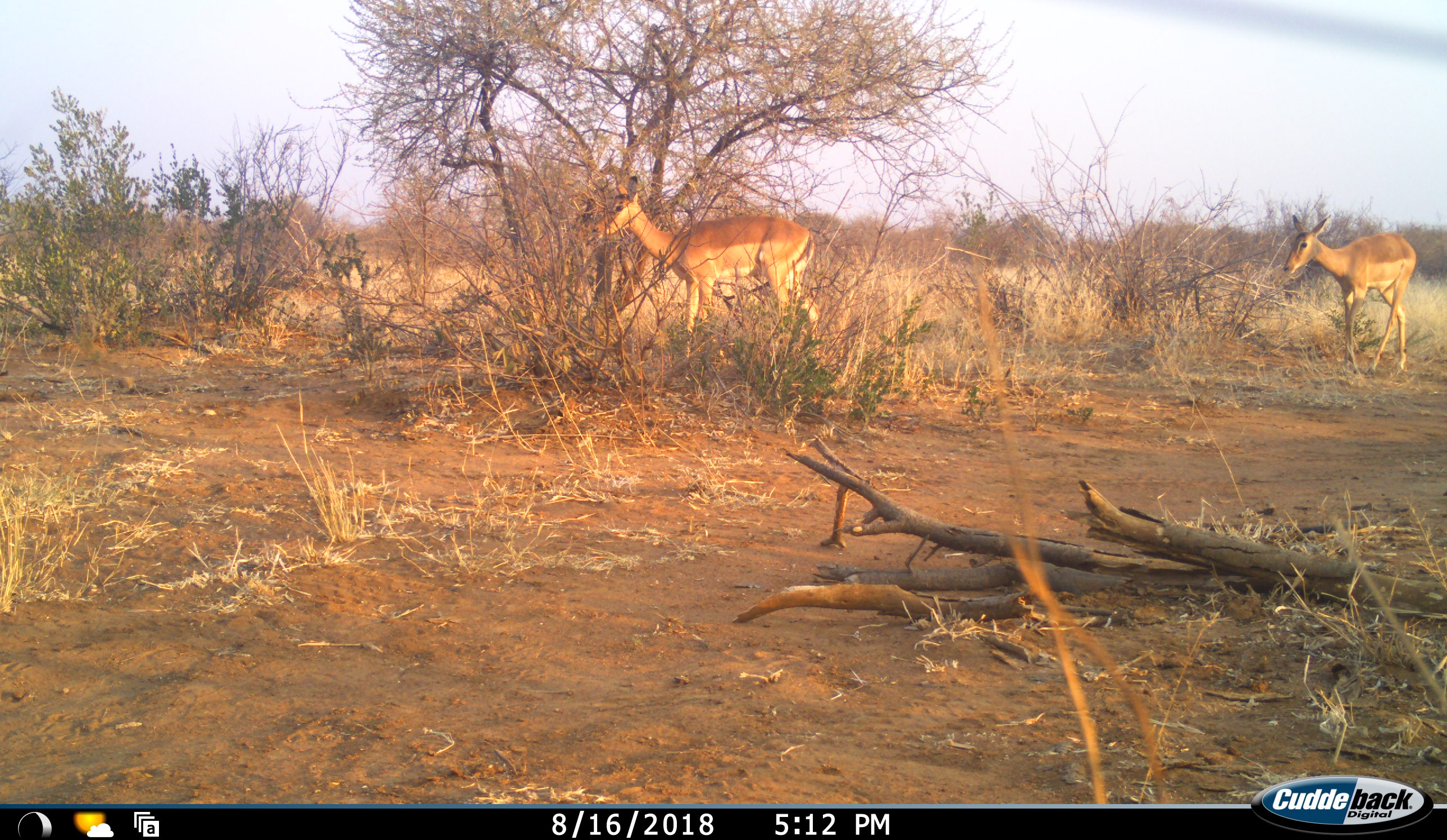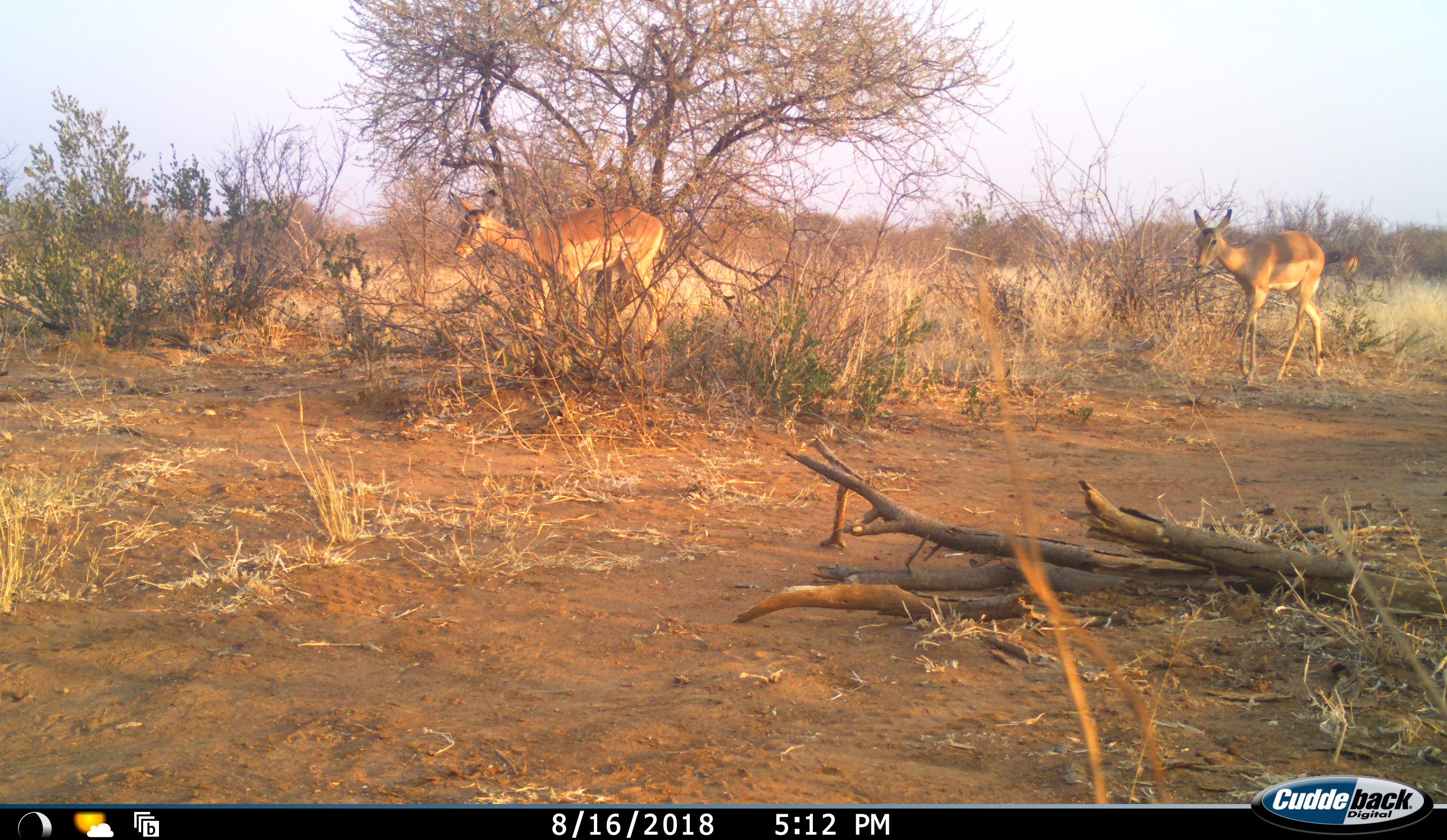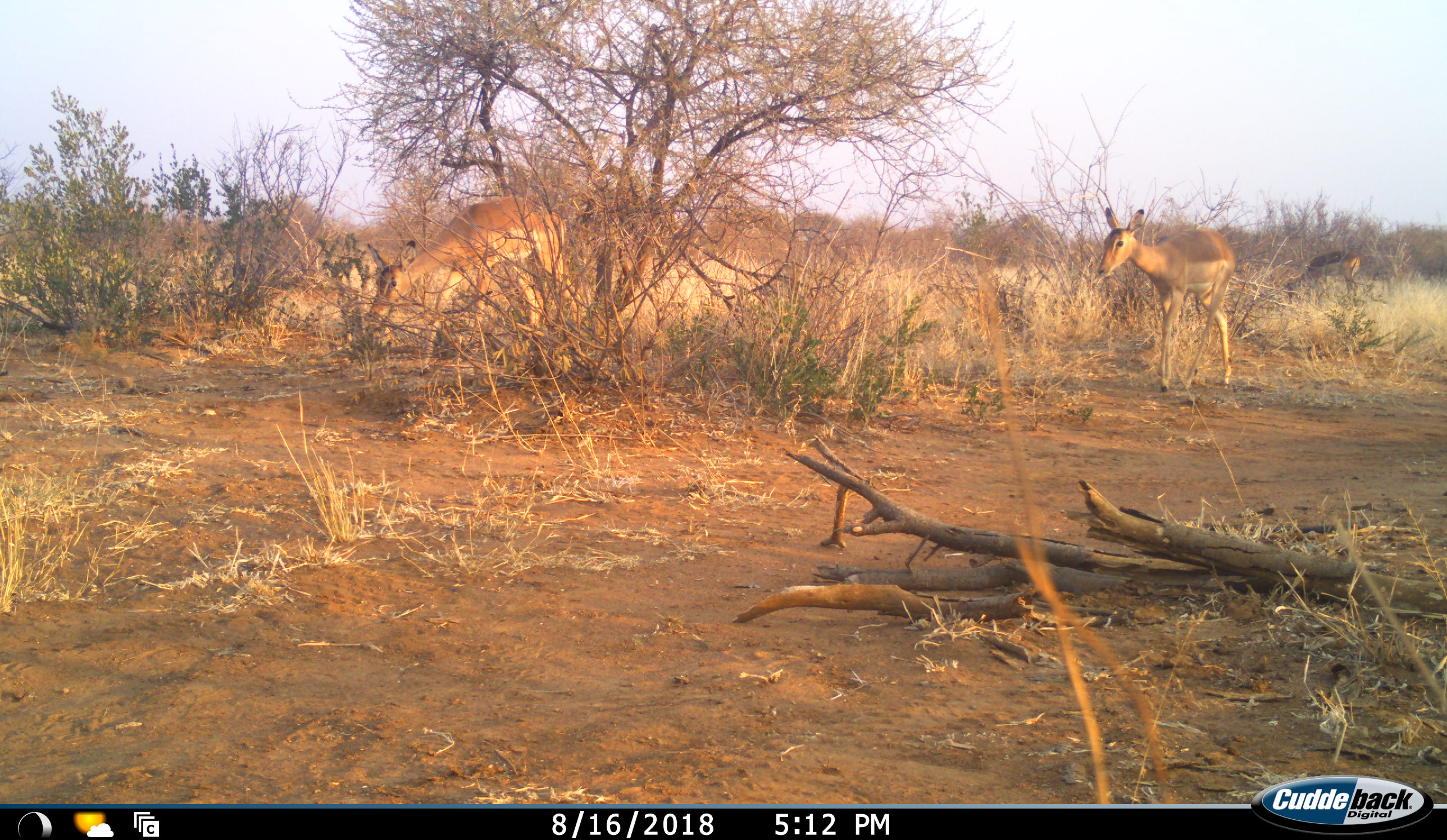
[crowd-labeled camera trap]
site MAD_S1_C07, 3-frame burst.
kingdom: Animalia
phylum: Chordata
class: Mammalia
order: Artiodactyla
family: Bovidae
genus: Aepyceros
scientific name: Aepyceros melampus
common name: impala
Impala (Aepyceros melampus), count 3. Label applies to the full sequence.